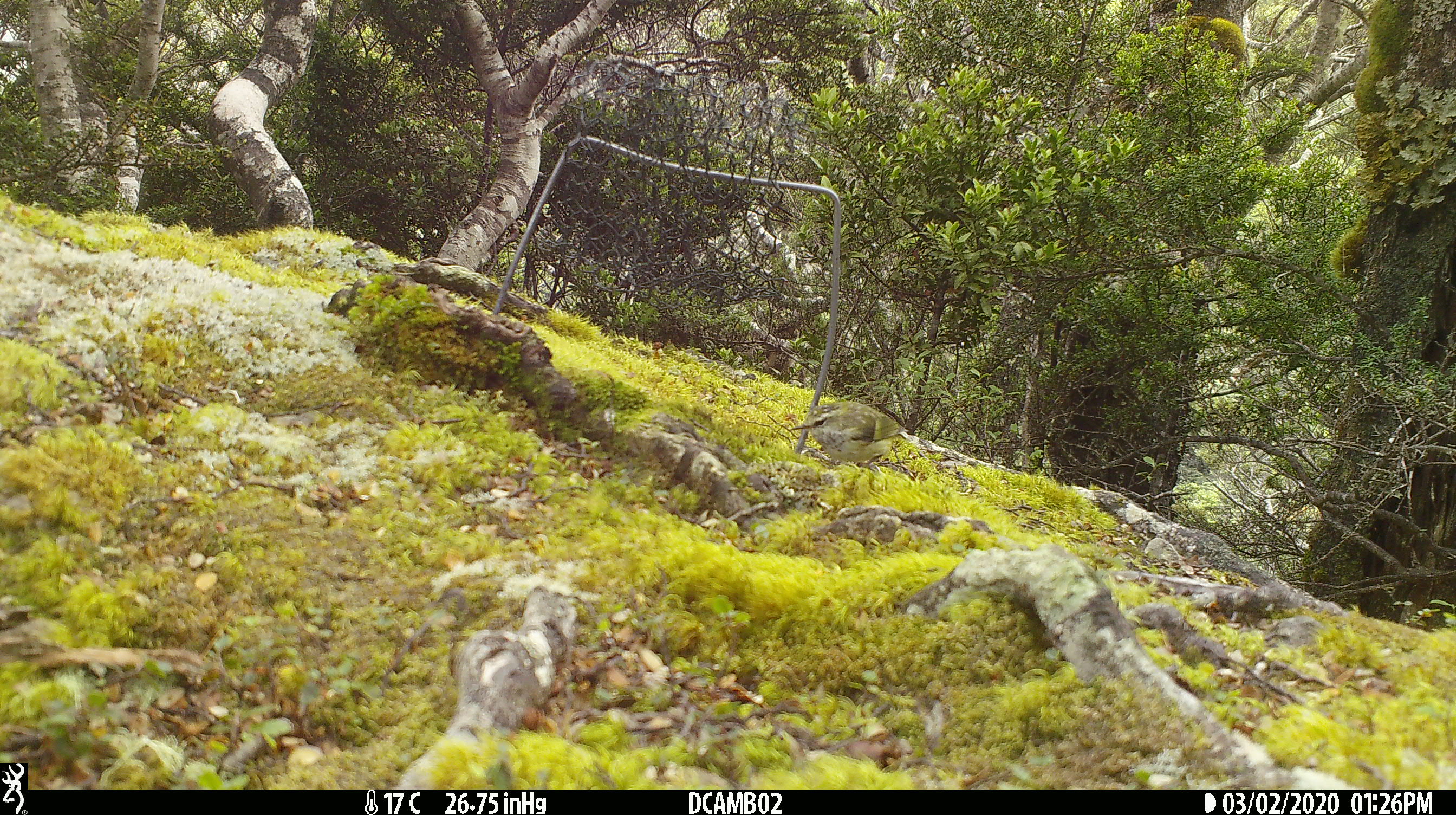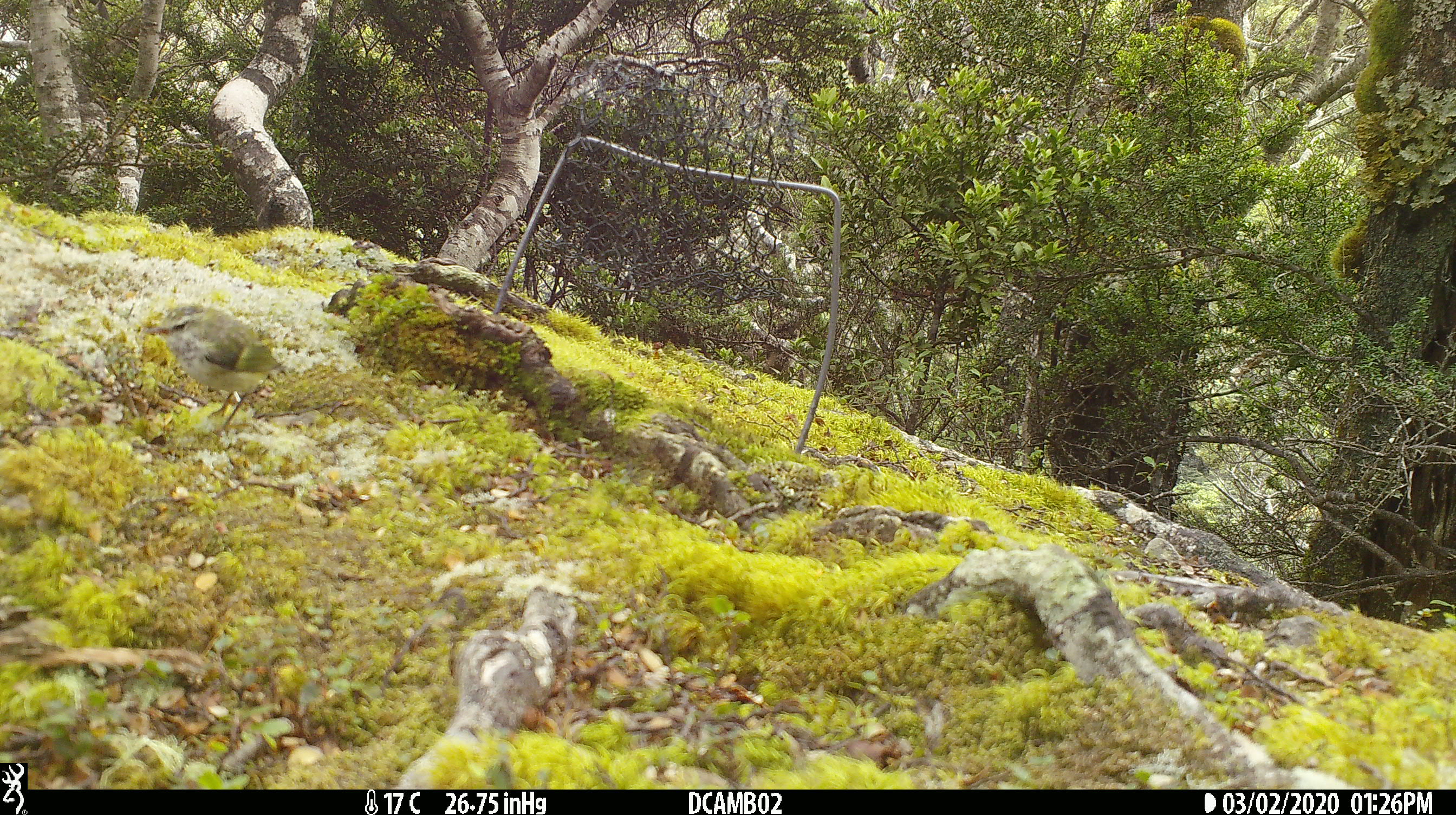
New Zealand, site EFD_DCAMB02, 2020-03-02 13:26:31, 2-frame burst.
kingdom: Animalia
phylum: Chordata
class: Aves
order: Passeriformes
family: Acanthisittidae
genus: Acanthisitta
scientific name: Acanthisitta chloris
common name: rifleman